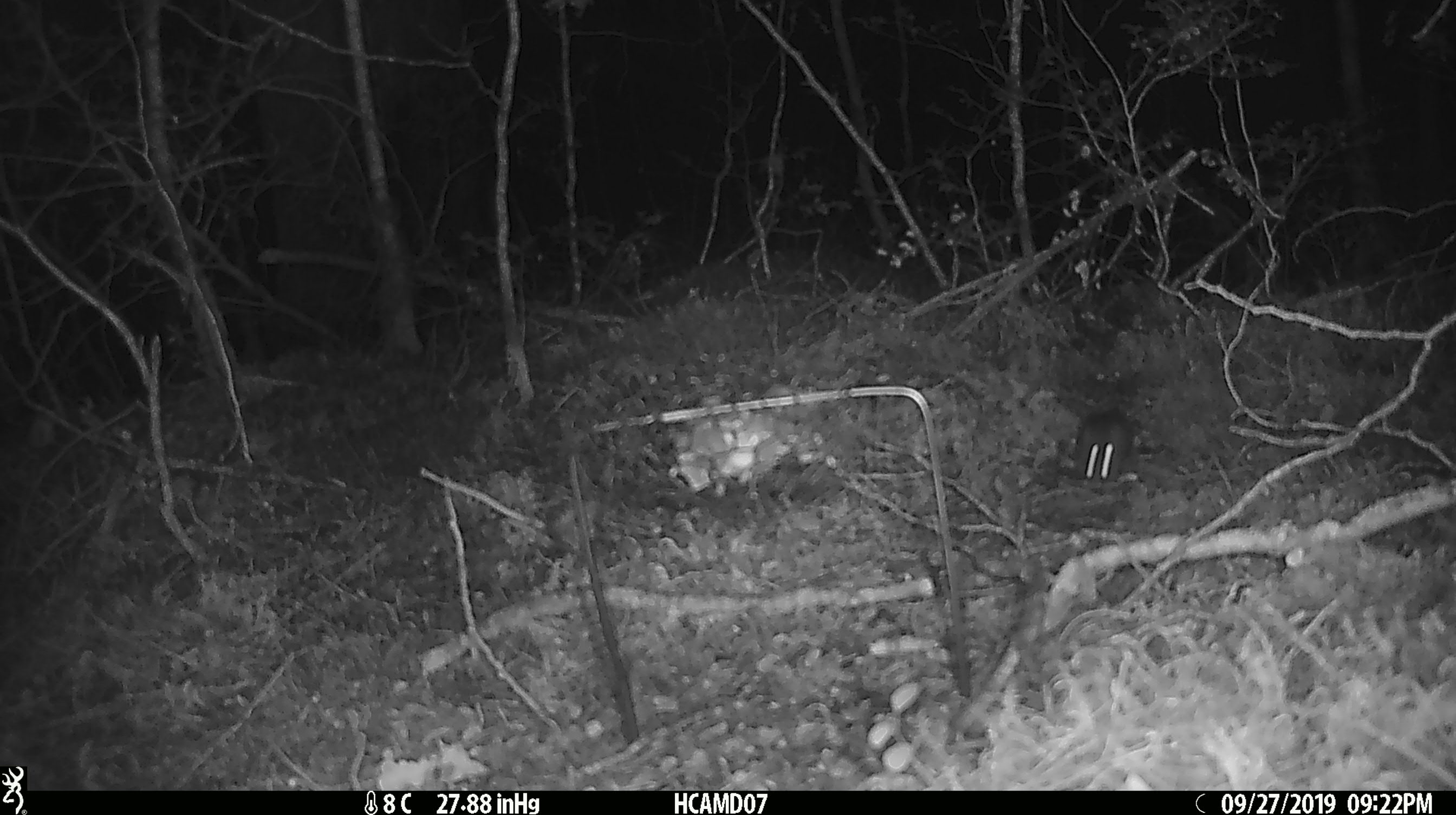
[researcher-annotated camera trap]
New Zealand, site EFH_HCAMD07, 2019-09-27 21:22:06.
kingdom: Animalia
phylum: Chordata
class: Mammalia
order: Rodentia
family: Muridae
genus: Mus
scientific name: Mus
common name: mouse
Mouse (Mus).